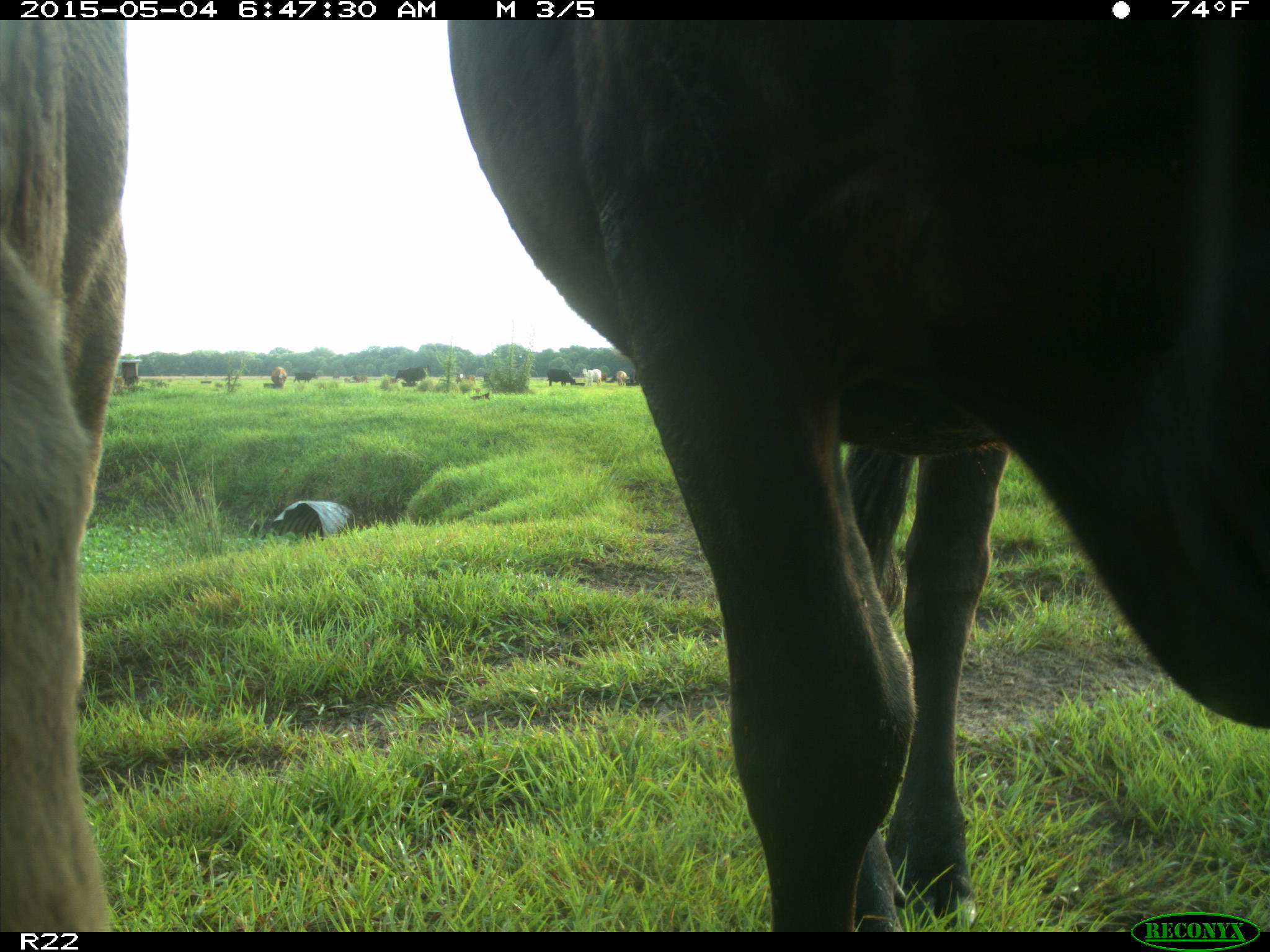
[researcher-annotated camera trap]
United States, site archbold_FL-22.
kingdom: Animalia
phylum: Chordata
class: Mammalia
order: Artiodactyla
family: Bovidae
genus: Bos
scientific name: Bos taurus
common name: domestic cow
Bos taurus (domestic cow).